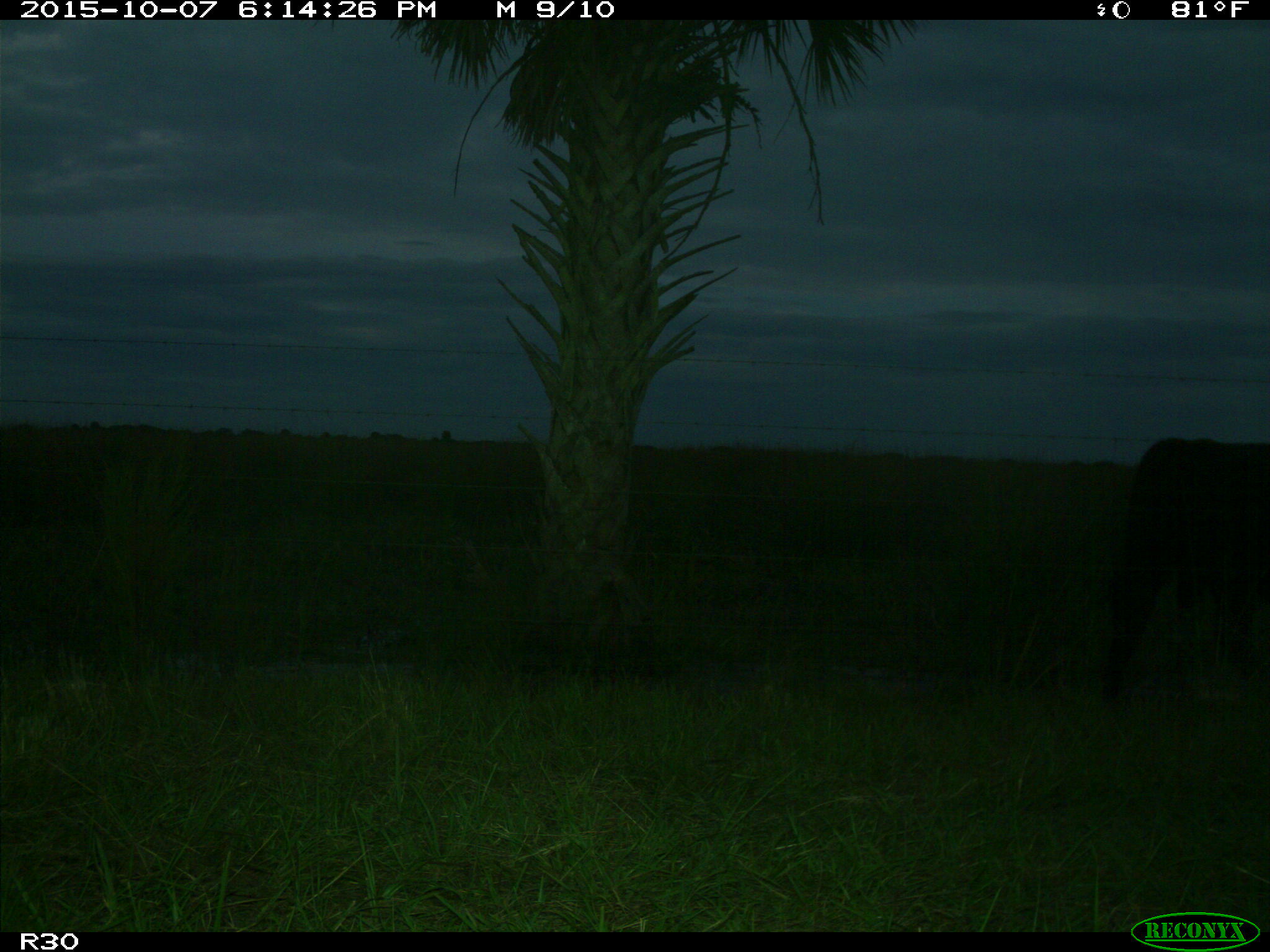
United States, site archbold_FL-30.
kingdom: Animalia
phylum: Chordata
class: Mammalia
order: Artiodactyla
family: Bovidae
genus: Bos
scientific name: Bos taurus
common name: domestic cow